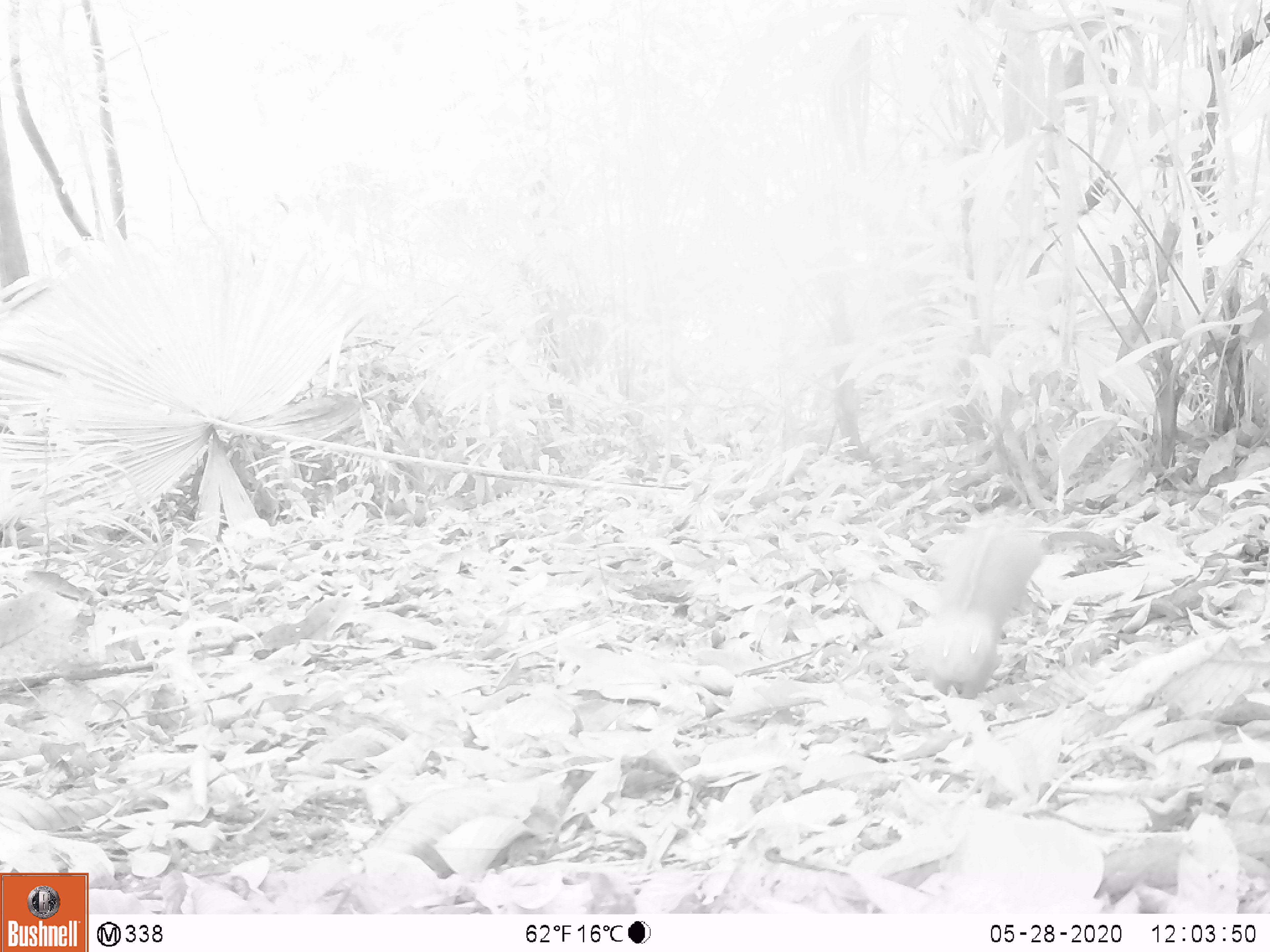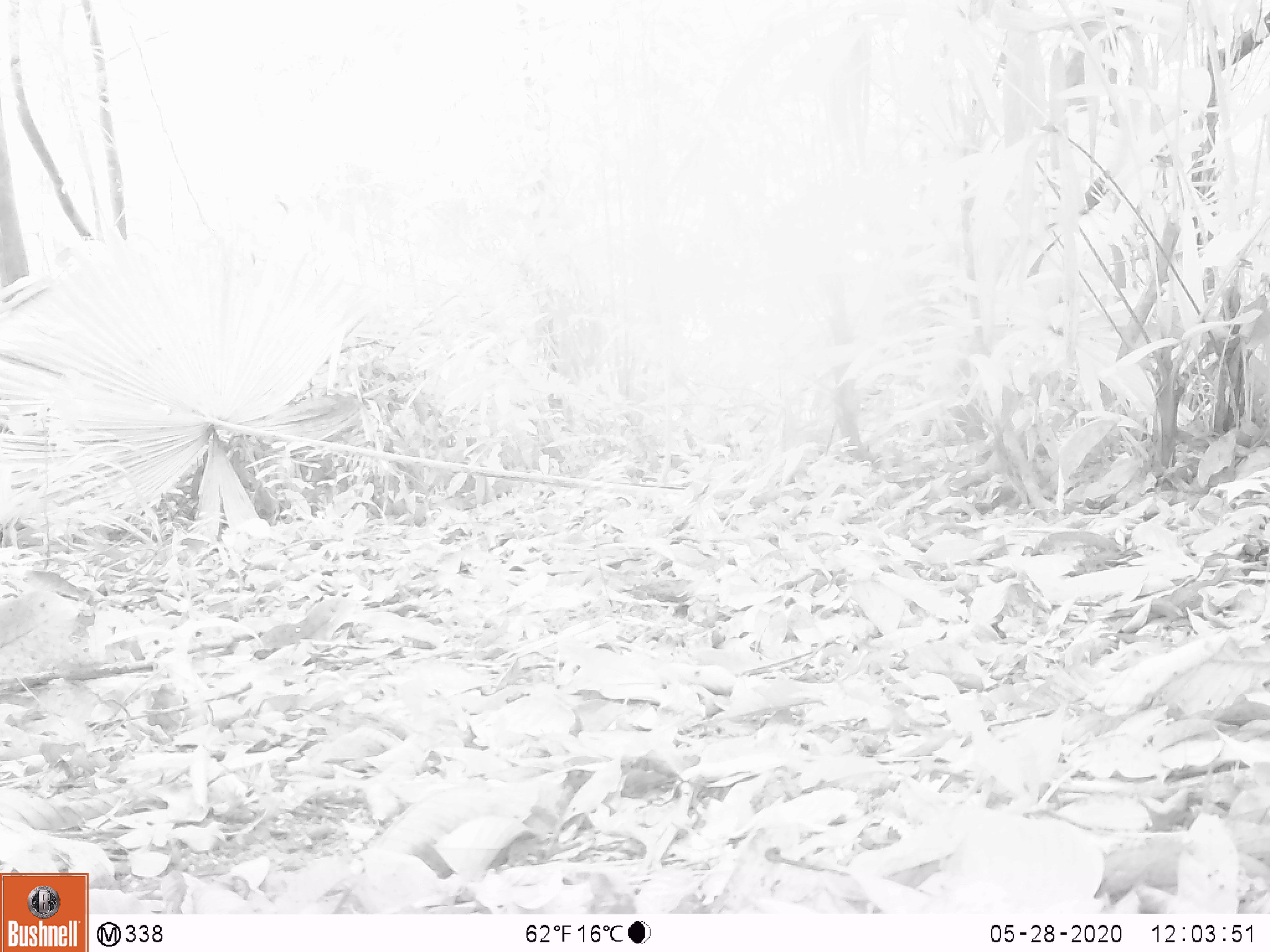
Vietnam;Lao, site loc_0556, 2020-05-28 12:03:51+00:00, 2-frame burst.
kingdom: Animalia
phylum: Chordata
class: Mammalia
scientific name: Mammalia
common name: mammal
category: unidentified small mammal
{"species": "unidentified small mammal (mammal) (Mammalia)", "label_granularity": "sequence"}